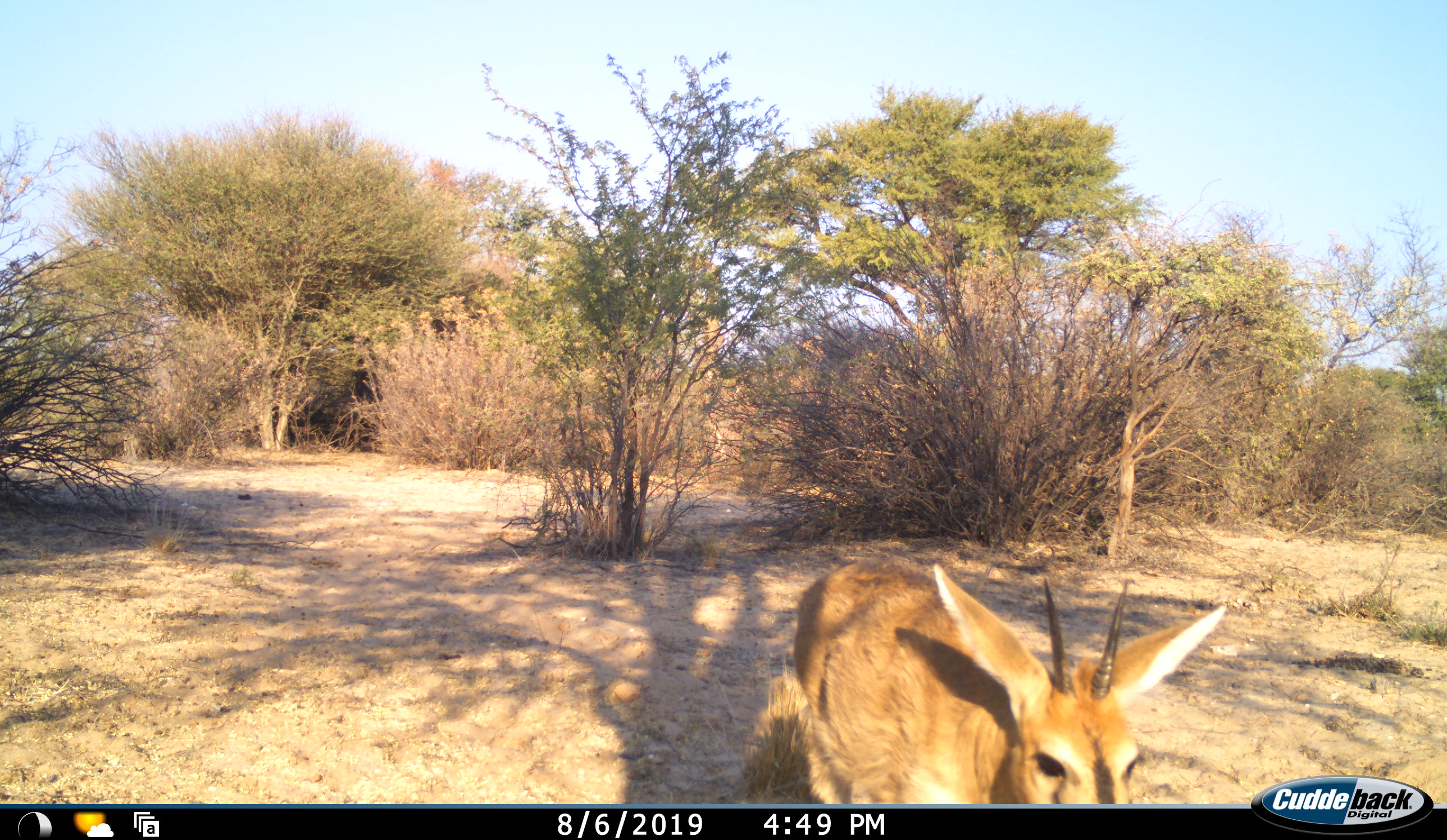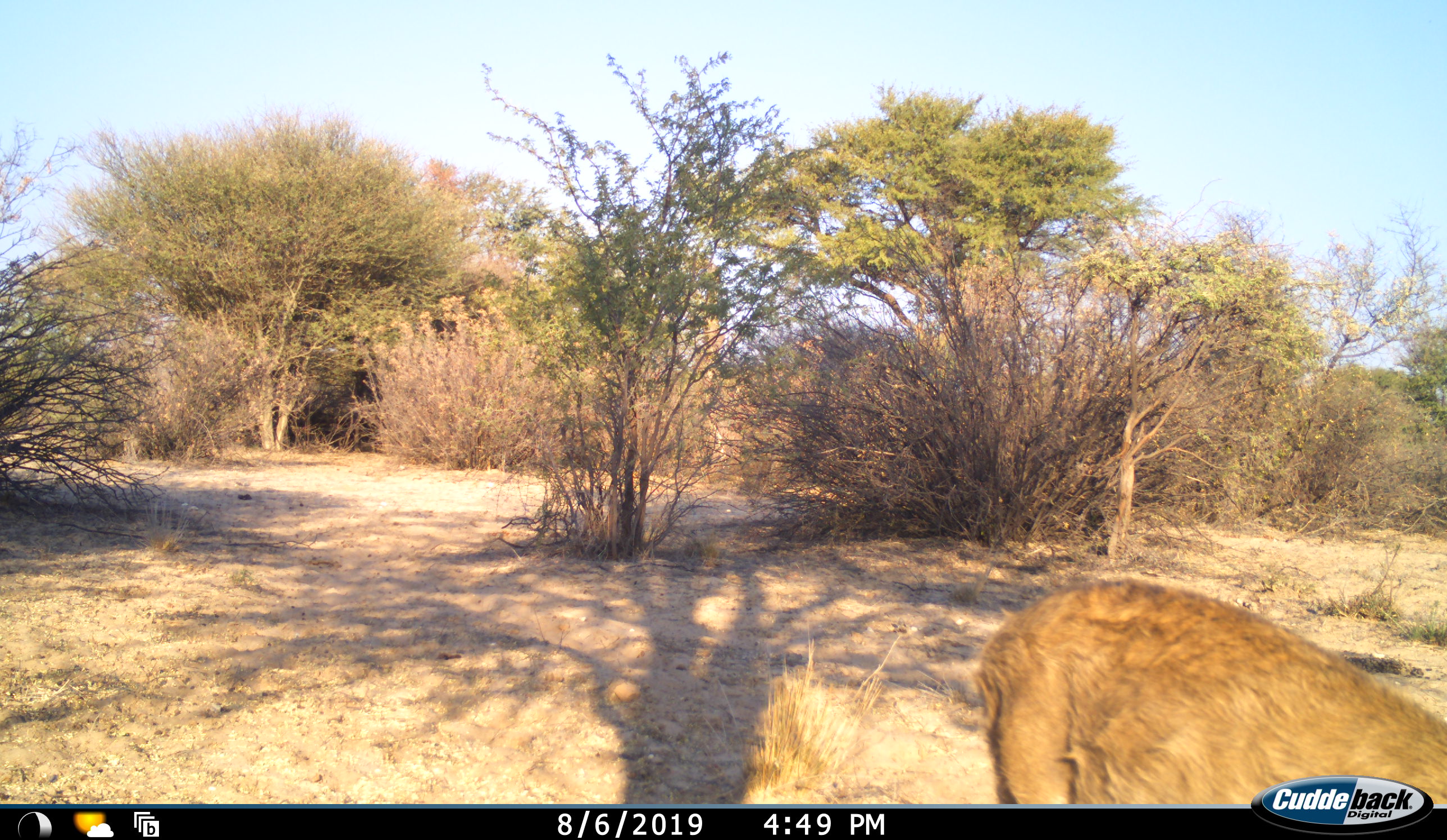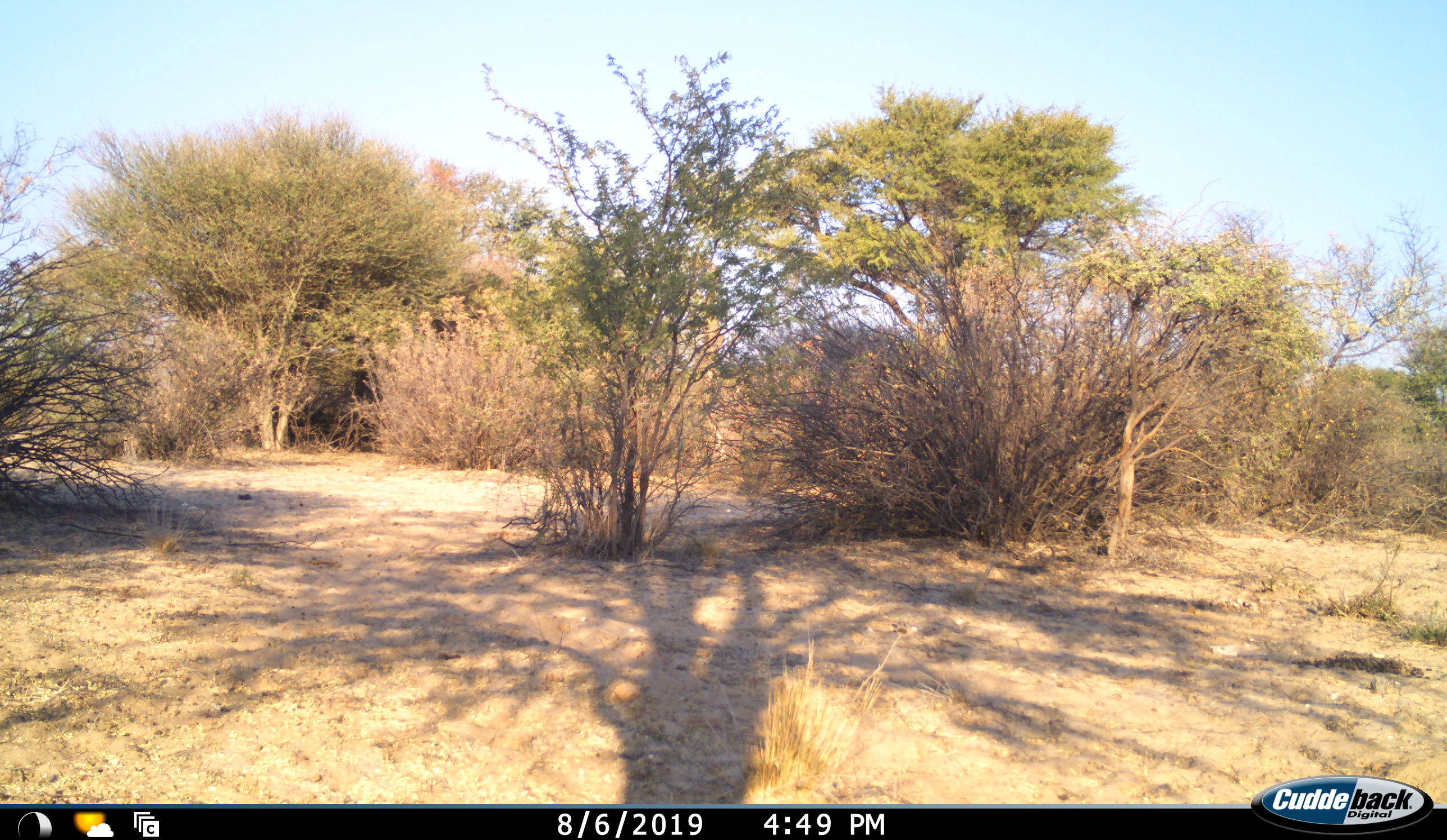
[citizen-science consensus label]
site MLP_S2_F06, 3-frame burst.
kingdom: Animalia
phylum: Chordata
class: Mammalia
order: Artiodactyla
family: Bovidae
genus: Sylvicapra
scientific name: Sylvicapra grimmia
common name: common duiker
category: duikercommongrey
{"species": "duikercommongrey (common duiker) (Sylvicapra grimmia)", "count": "1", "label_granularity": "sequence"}